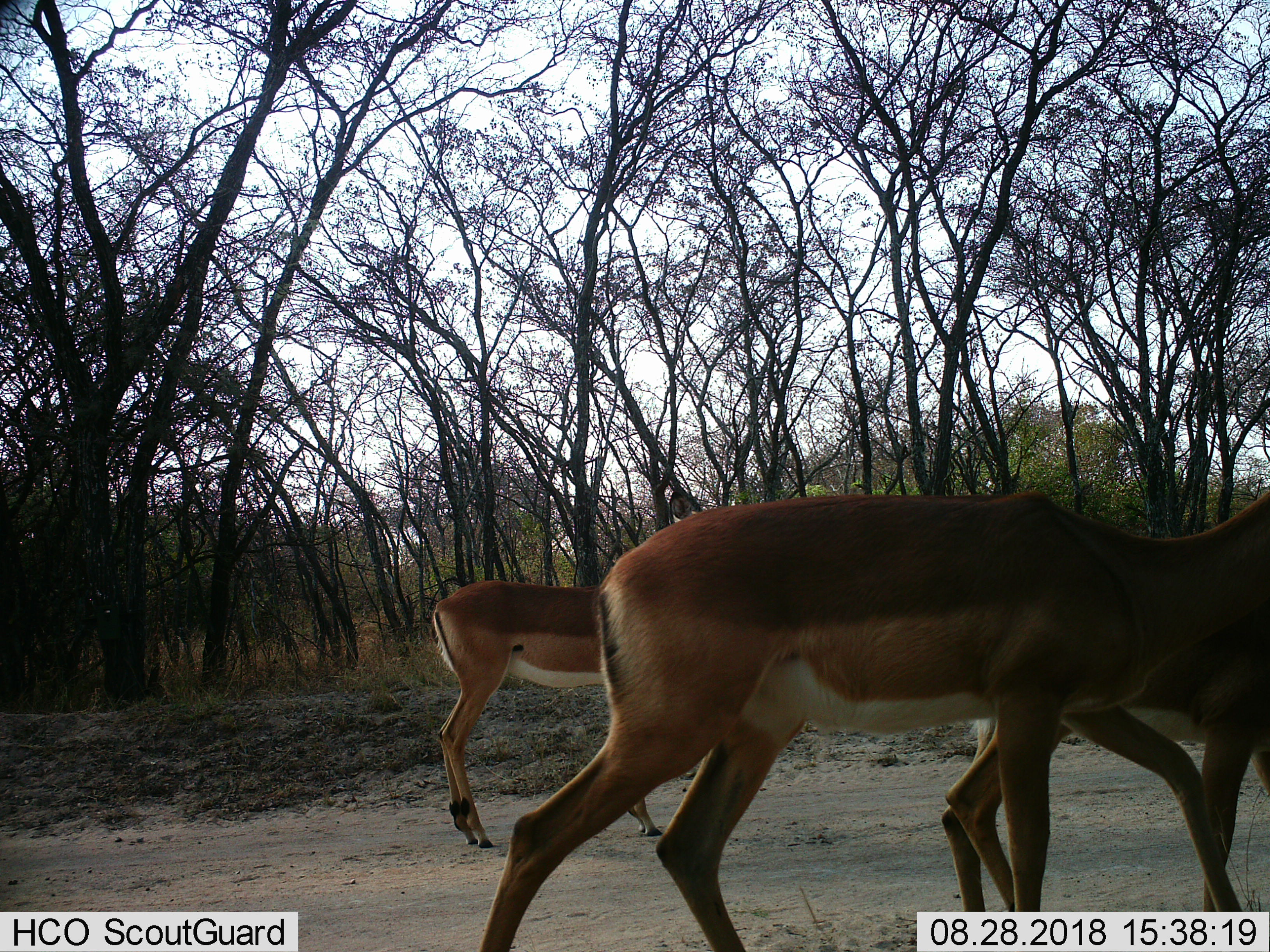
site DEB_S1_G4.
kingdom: Animalia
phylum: Chordata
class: Mammalia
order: Artiodactyla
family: Bovidae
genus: Aepyceros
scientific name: Aepyceros melampus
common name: impala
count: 3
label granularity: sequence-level